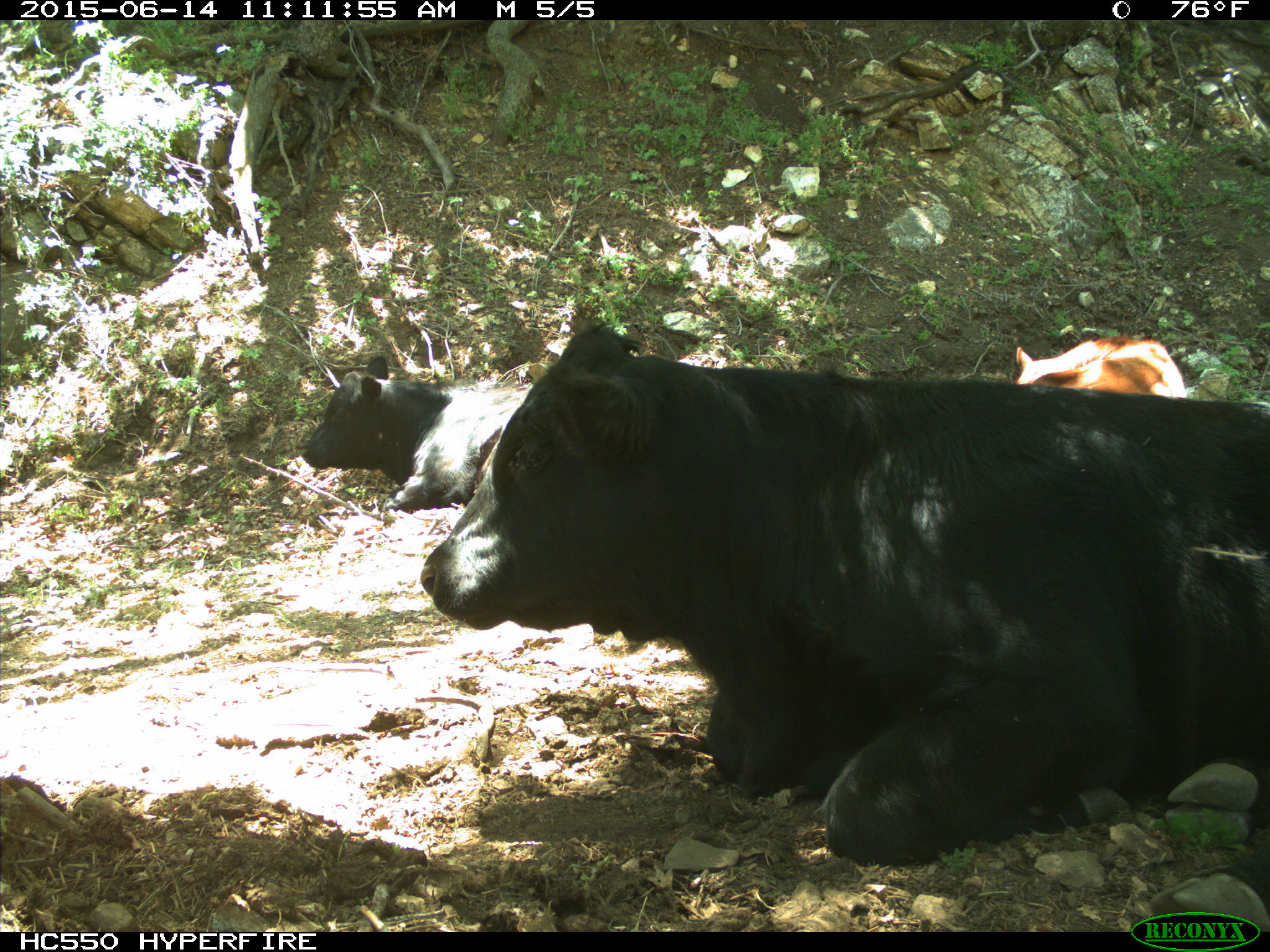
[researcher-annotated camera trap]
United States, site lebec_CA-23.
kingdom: Animalia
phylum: Chordata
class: Mammalia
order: Artiodactyla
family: Bovidae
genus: Bos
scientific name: Bos taurus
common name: domestic cow